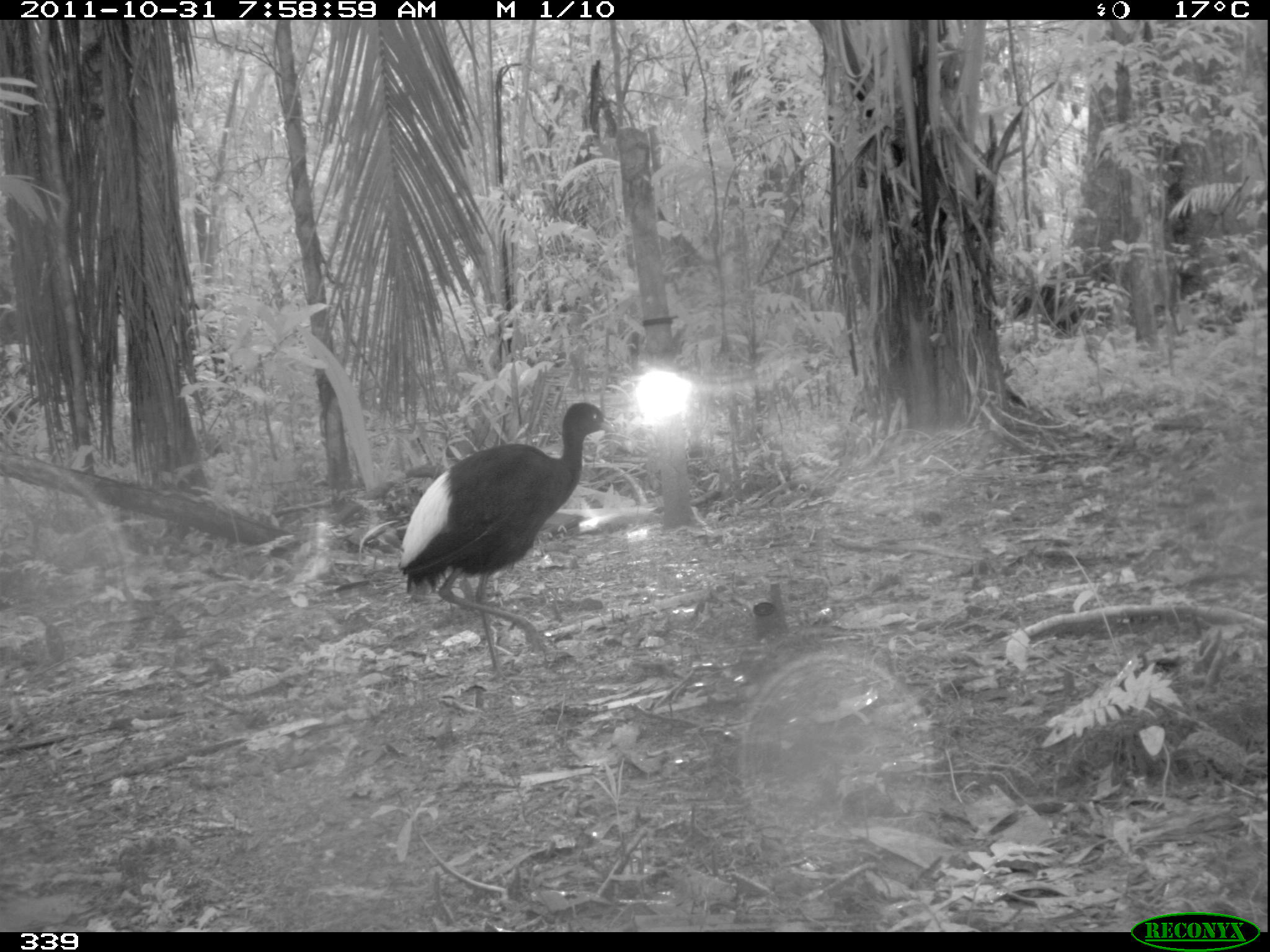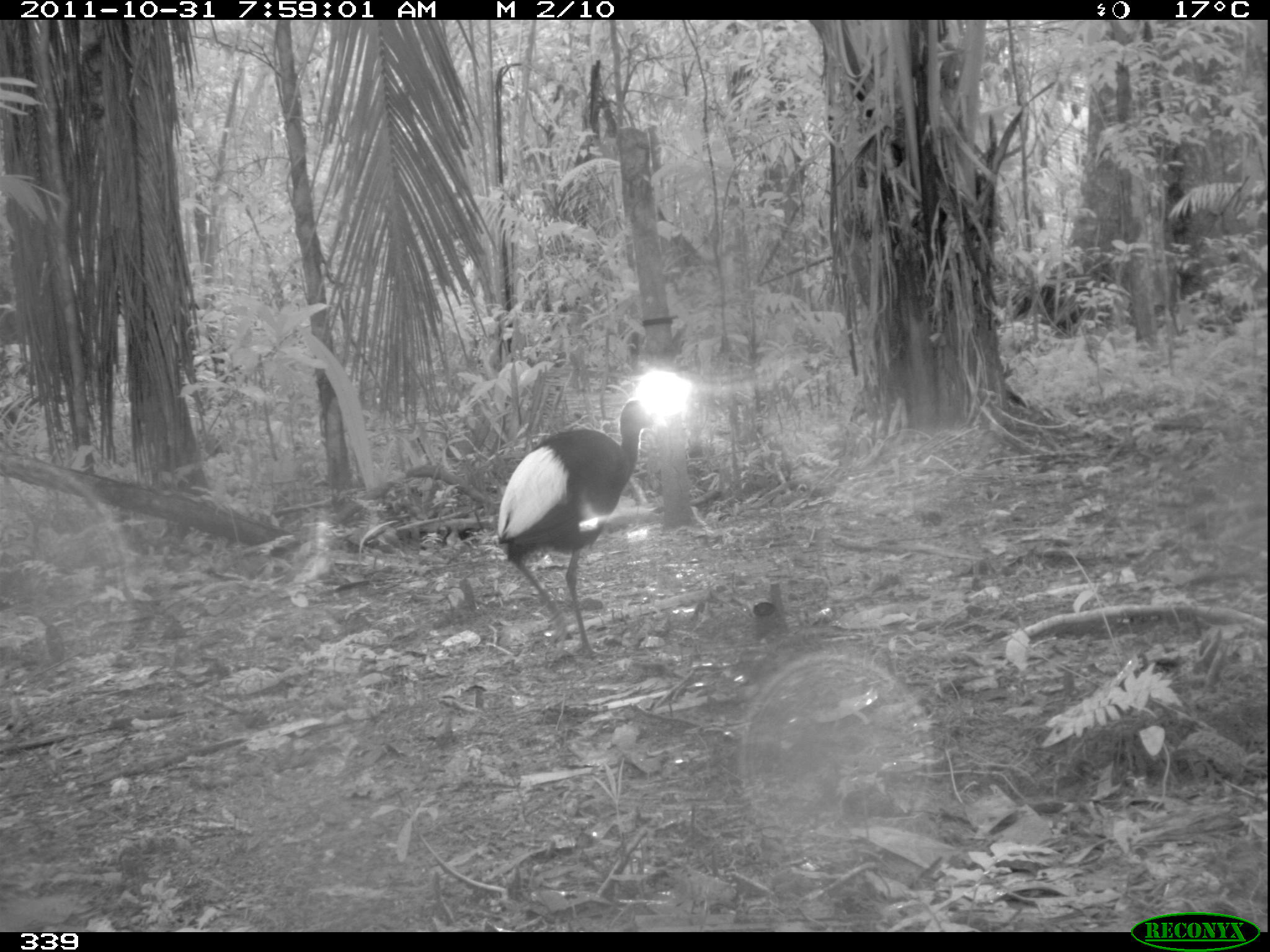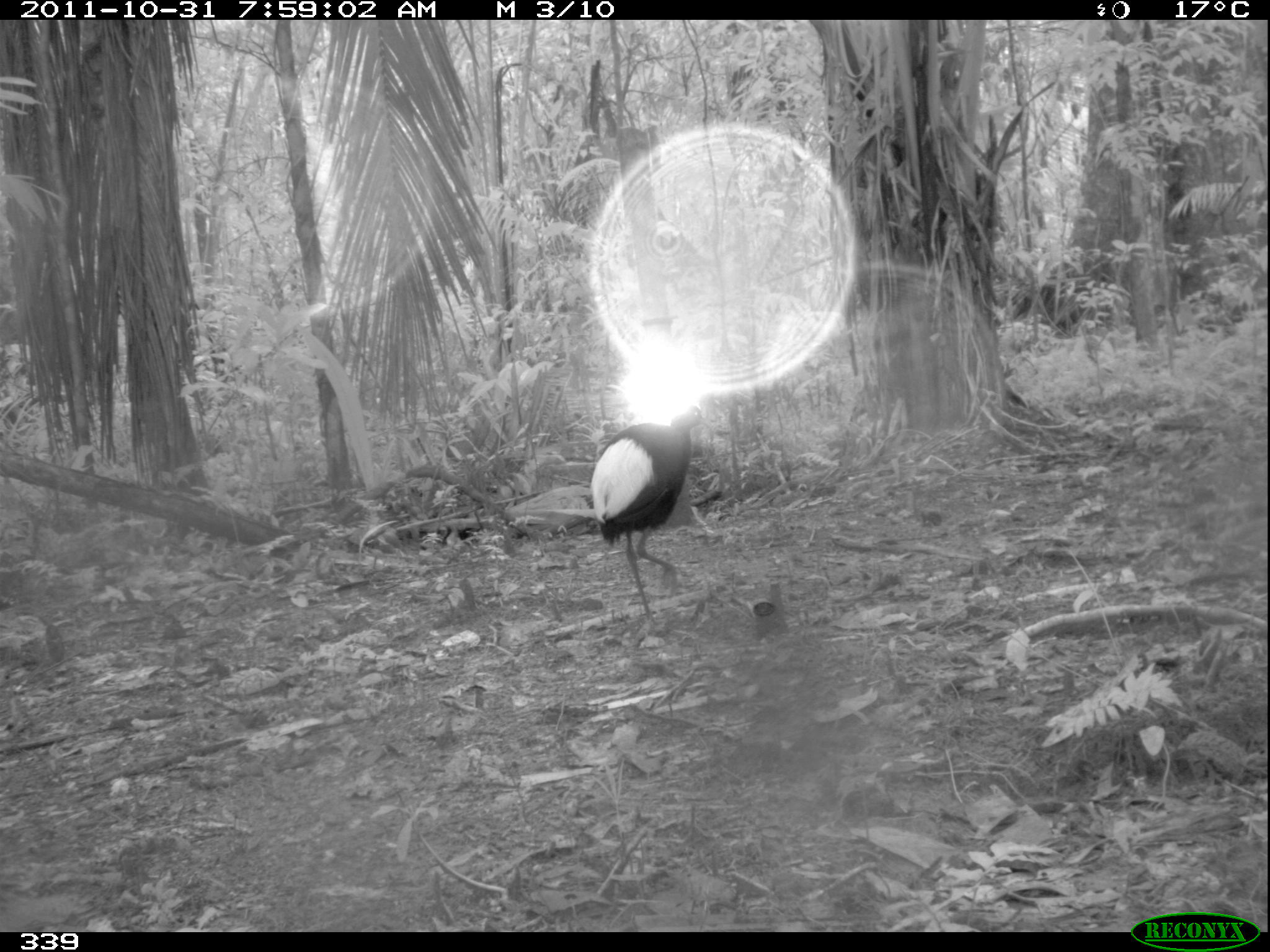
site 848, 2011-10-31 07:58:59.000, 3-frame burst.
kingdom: Animalia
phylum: Chordata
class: Aves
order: Gruiformes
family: Psophiidae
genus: Psophia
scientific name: Psophia leucoptera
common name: pale-winged trumpeter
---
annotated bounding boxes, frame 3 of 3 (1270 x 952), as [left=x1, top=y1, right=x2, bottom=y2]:
psophia leucoptera: [left=588, top=403, right=714, bottom=626]